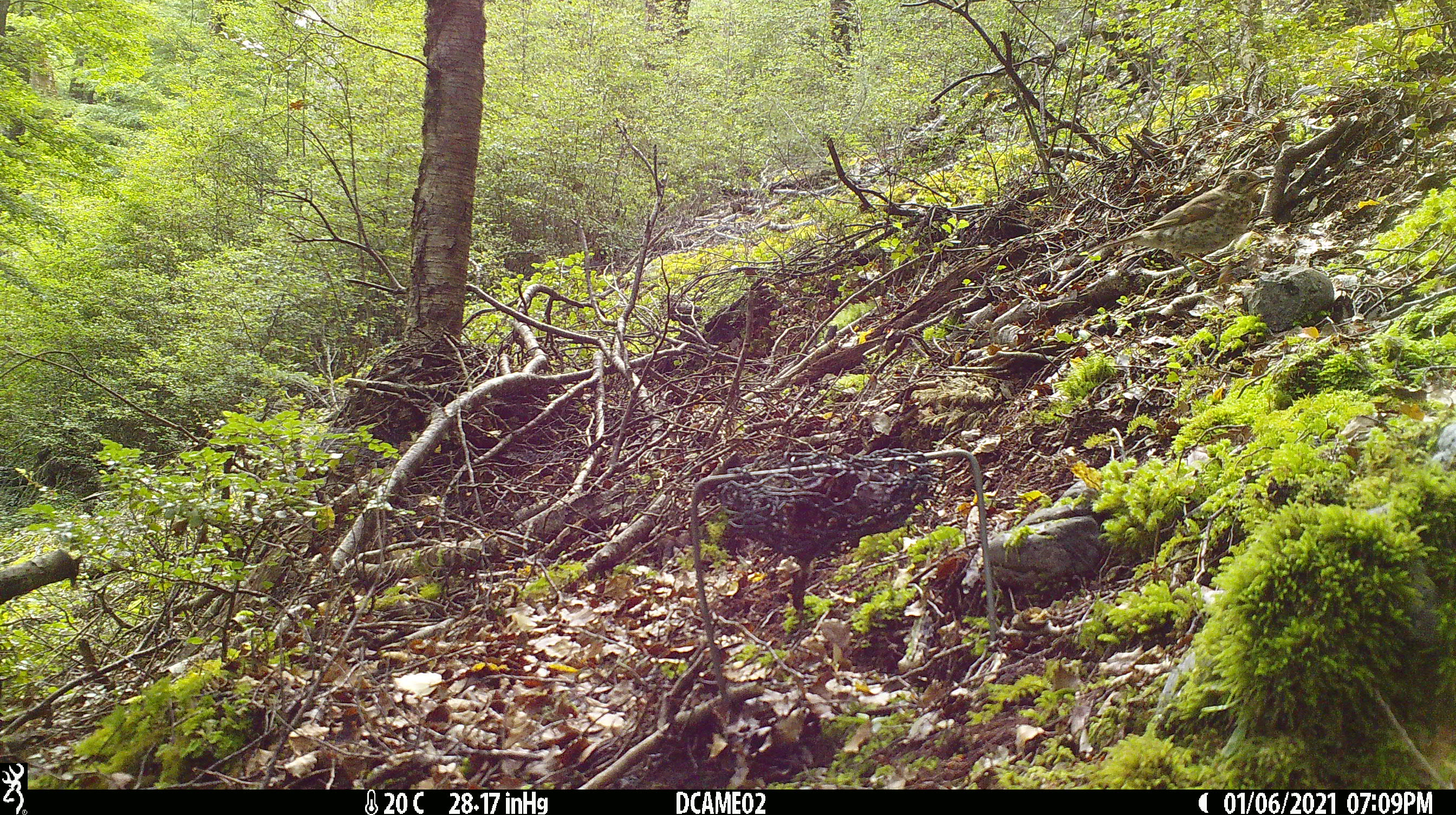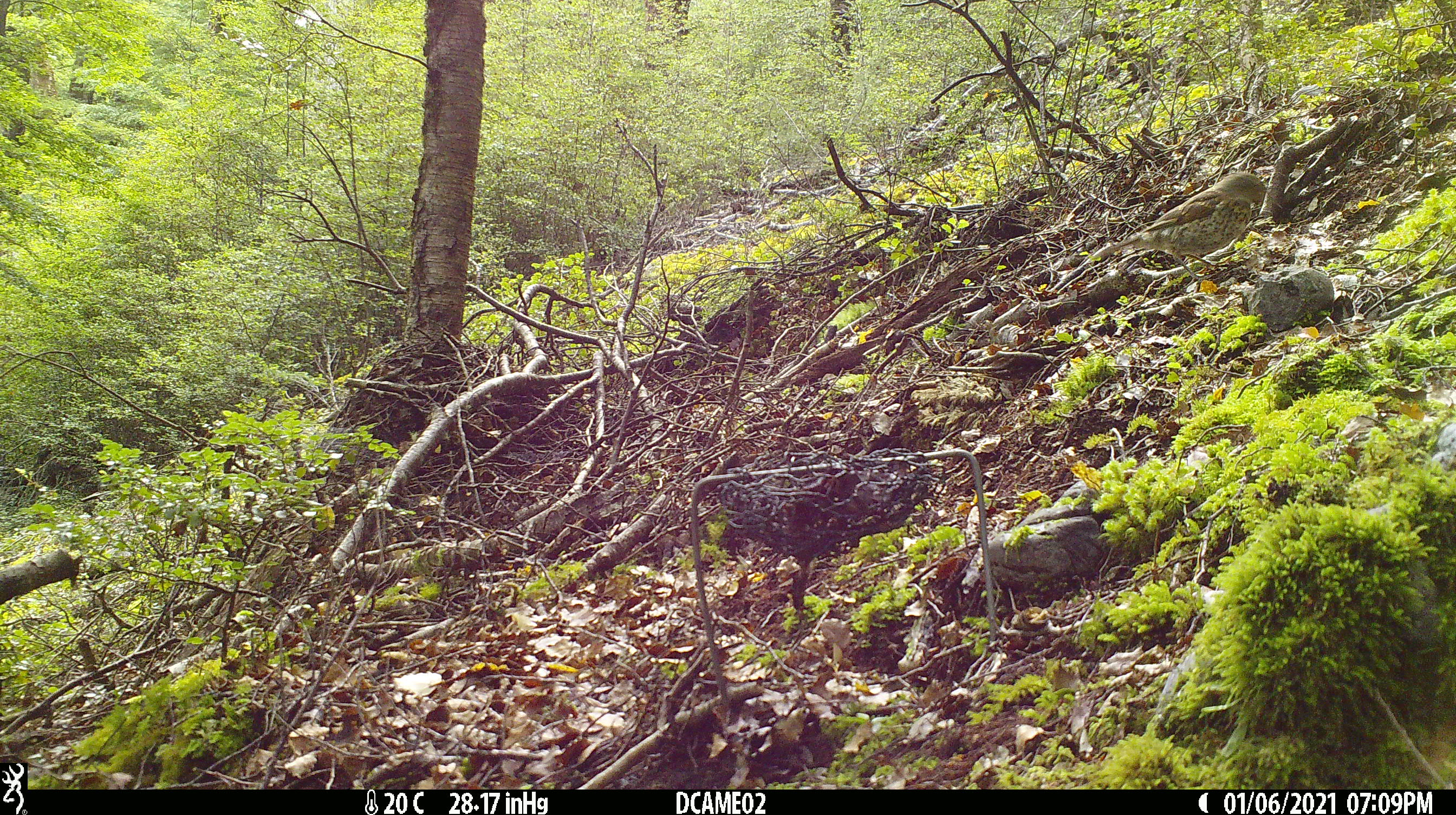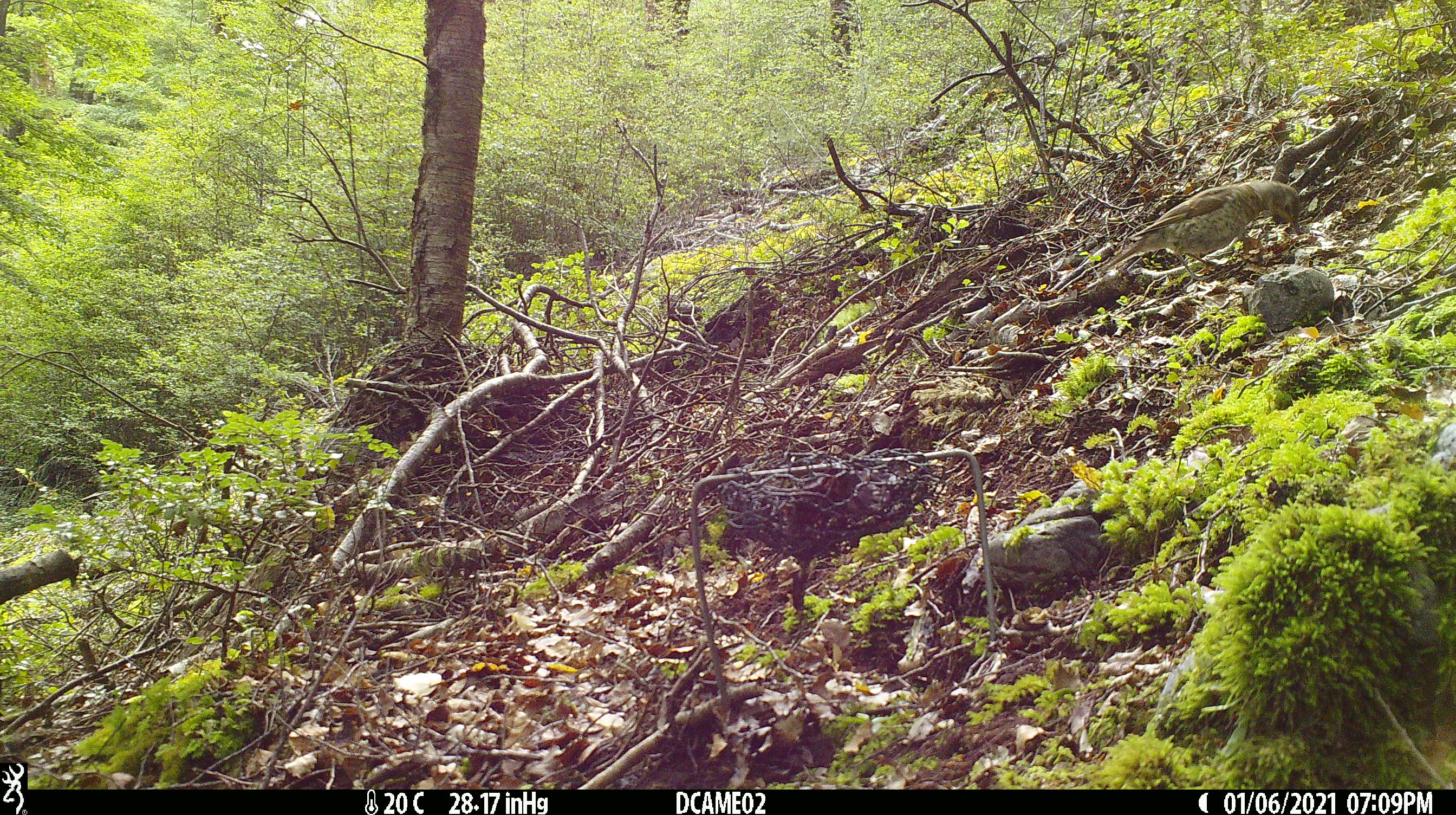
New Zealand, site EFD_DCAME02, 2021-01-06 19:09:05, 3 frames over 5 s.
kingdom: Animalia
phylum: Chordata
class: Aves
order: Passeriformes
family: Turdidae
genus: Turdus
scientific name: Turdus philomelos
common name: song thrush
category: thrush